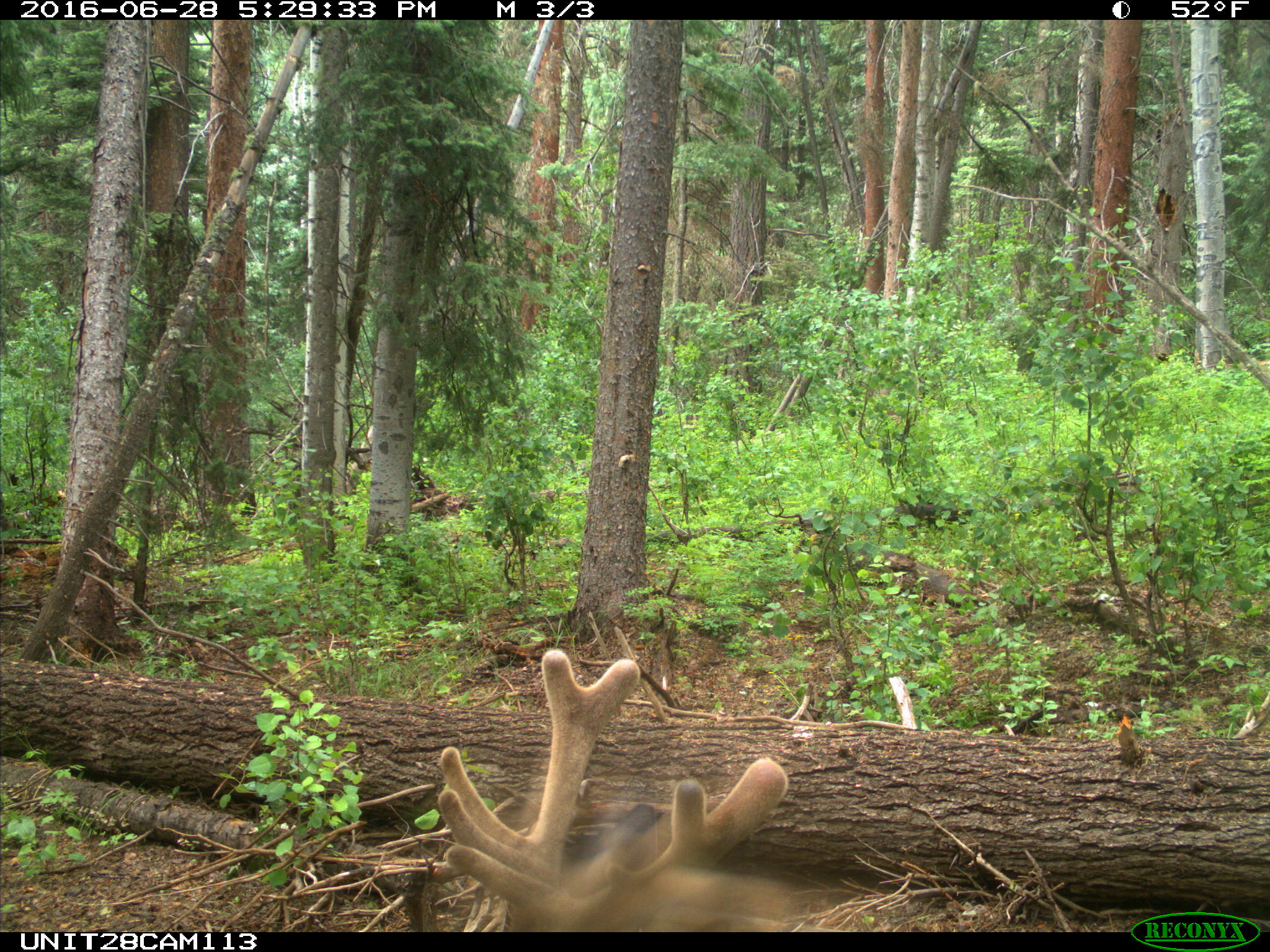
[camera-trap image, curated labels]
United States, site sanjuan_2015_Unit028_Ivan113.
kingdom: Animalia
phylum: Chordata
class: Mammalia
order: Artiodactyla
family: Cervidae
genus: Cervus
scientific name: Cervus elaphus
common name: red deer